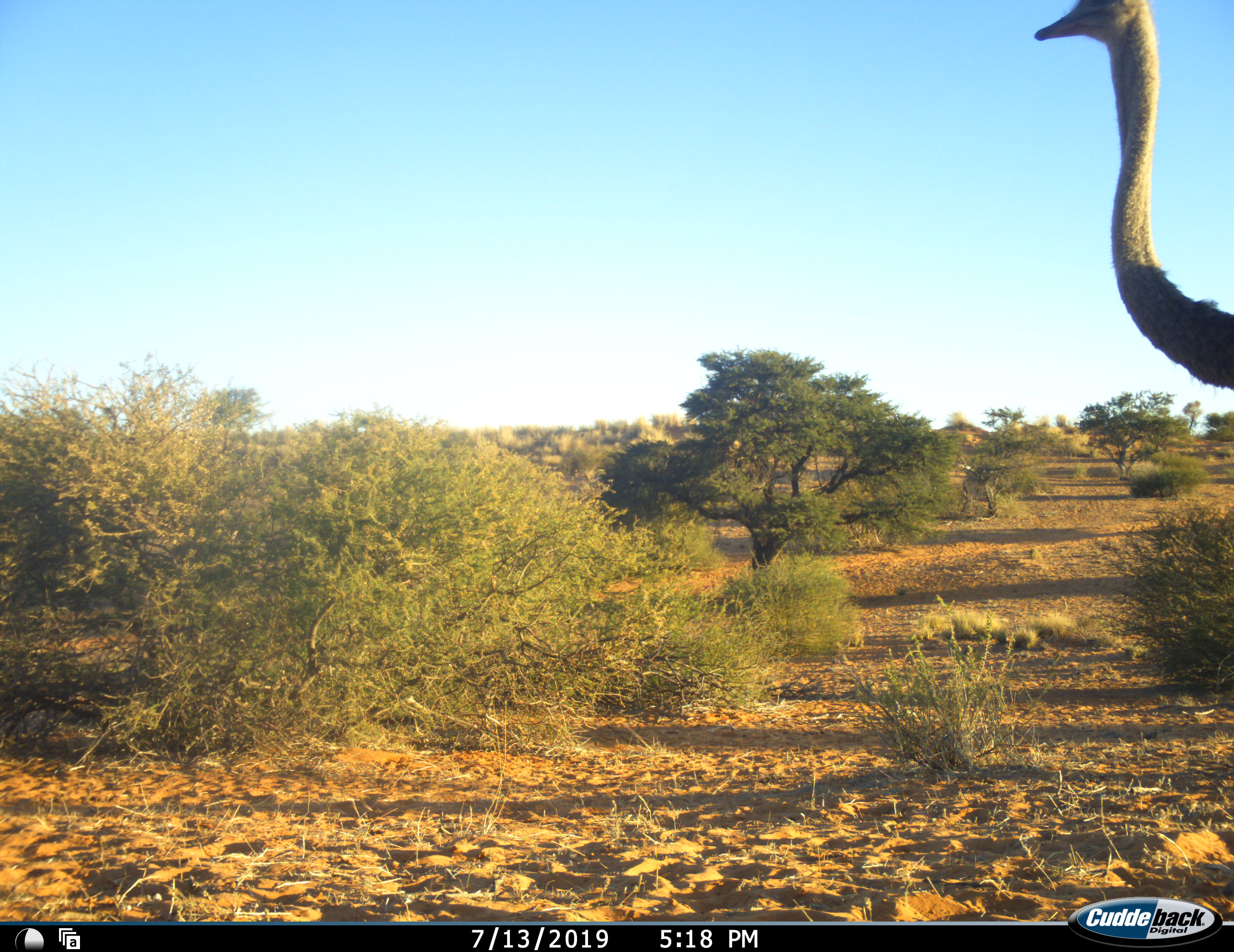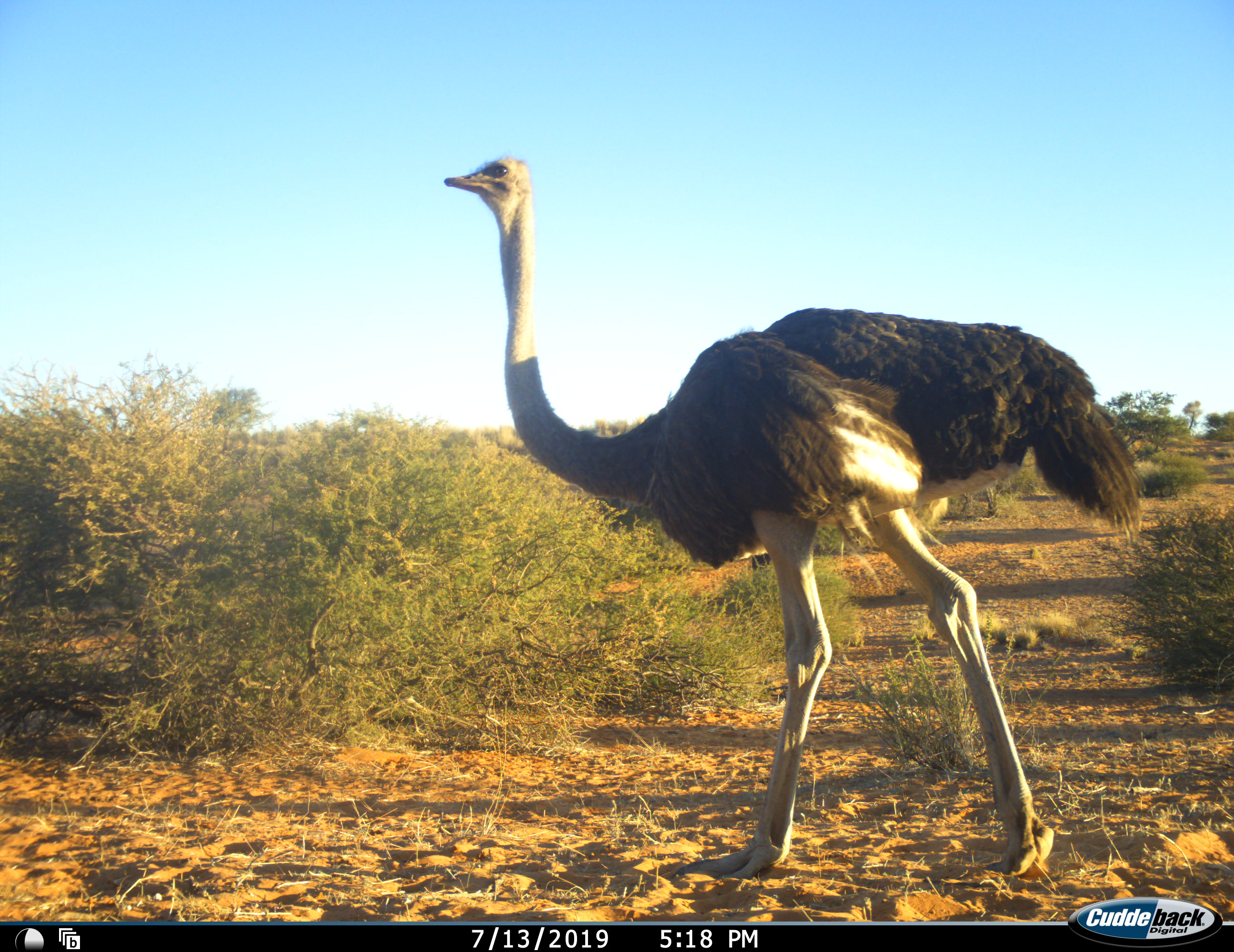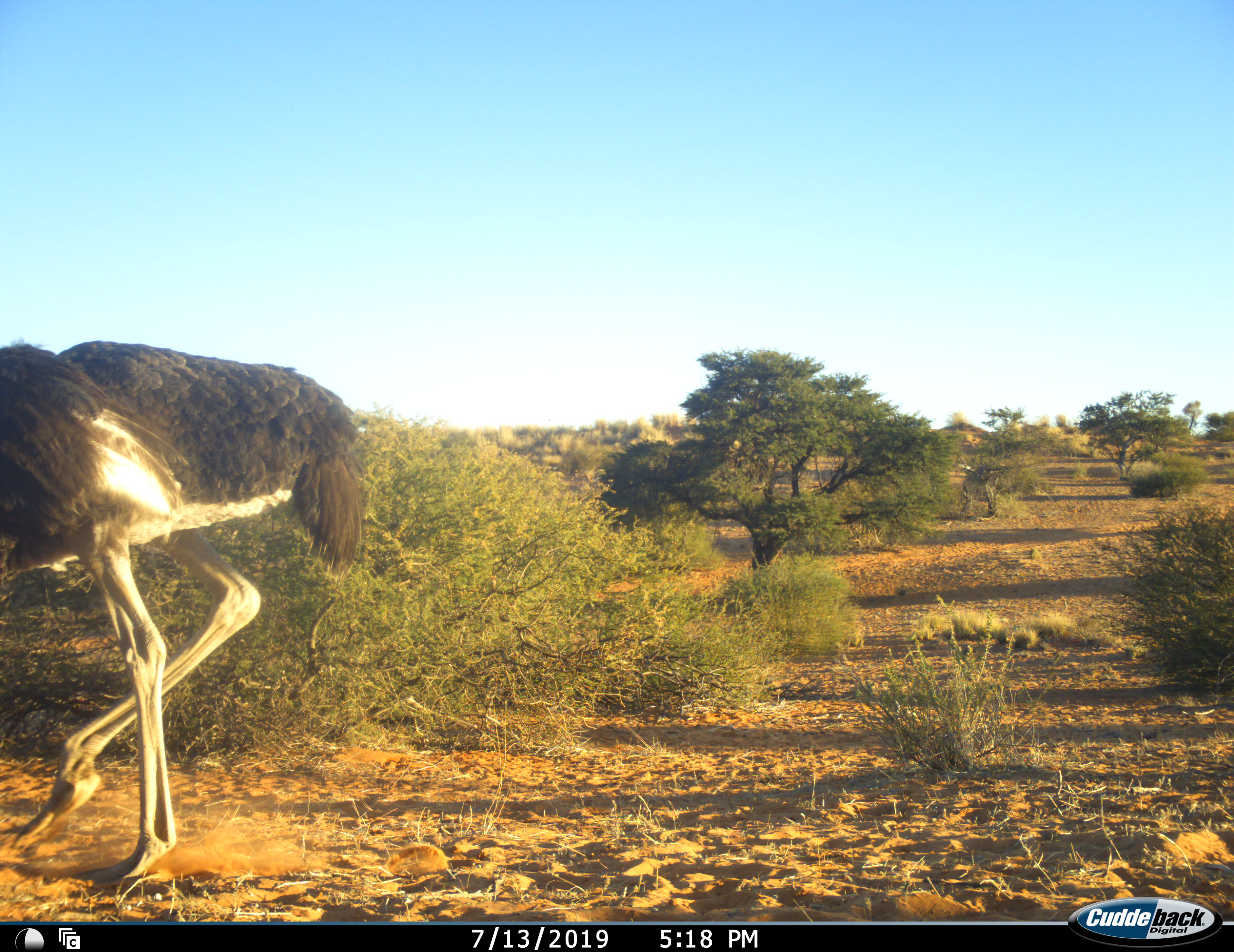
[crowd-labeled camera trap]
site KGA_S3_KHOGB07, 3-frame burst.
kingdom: Animalia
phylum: Chordata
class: Aves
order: Struthioniformes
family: Struthionidae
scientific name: Struthionidae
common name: ostrich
Ostrich (Struthionidae), count 1. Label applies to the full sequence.